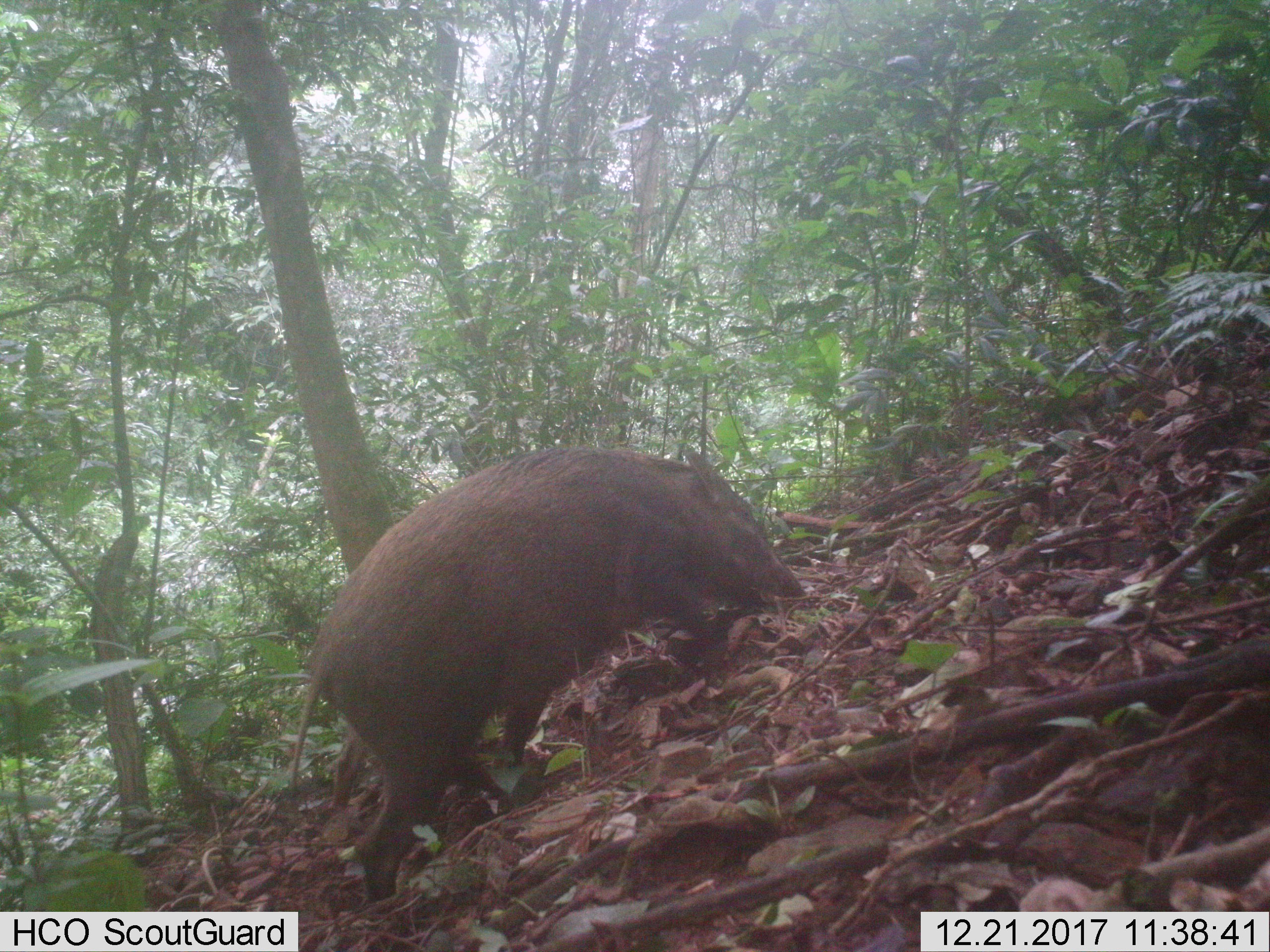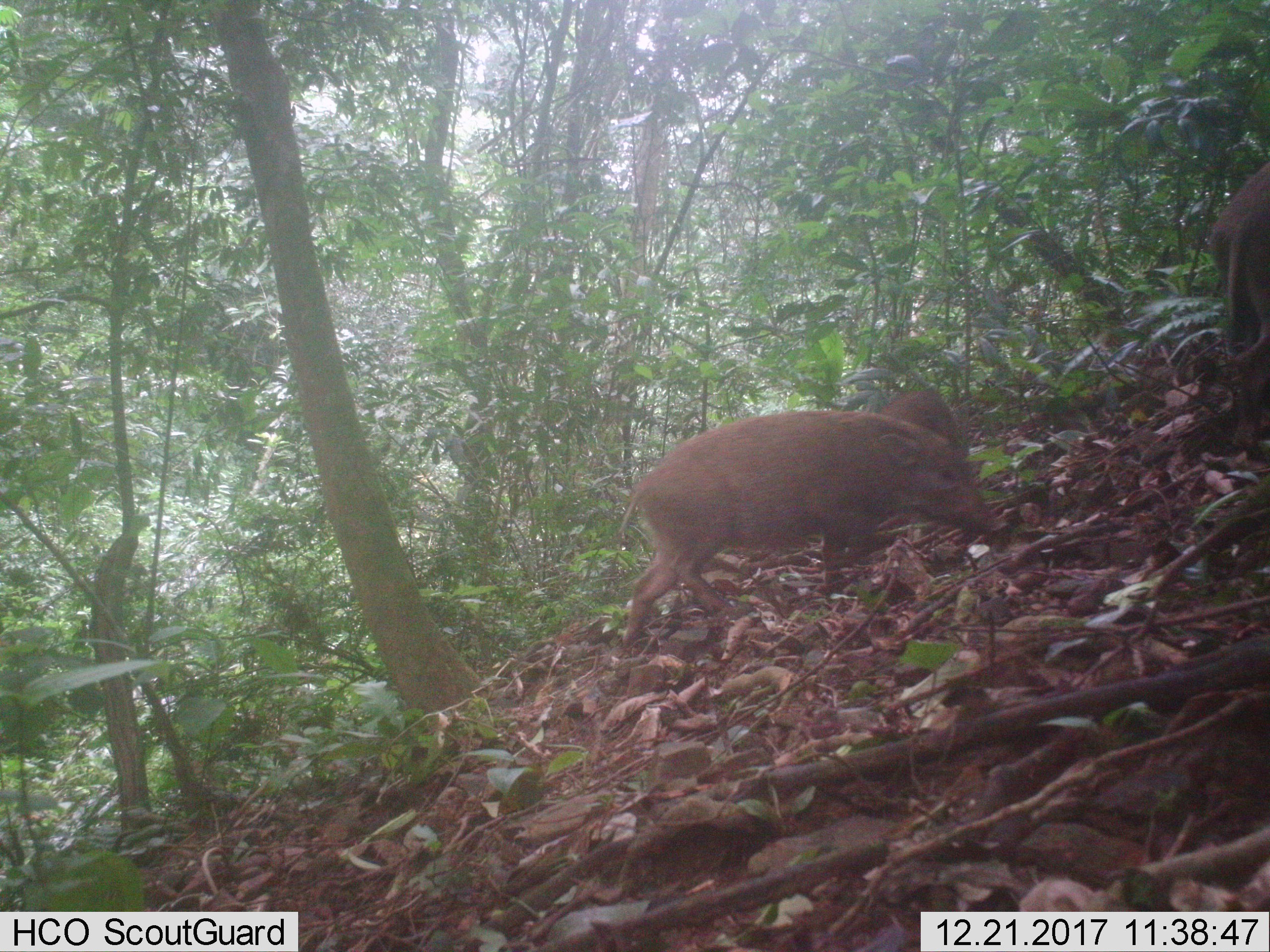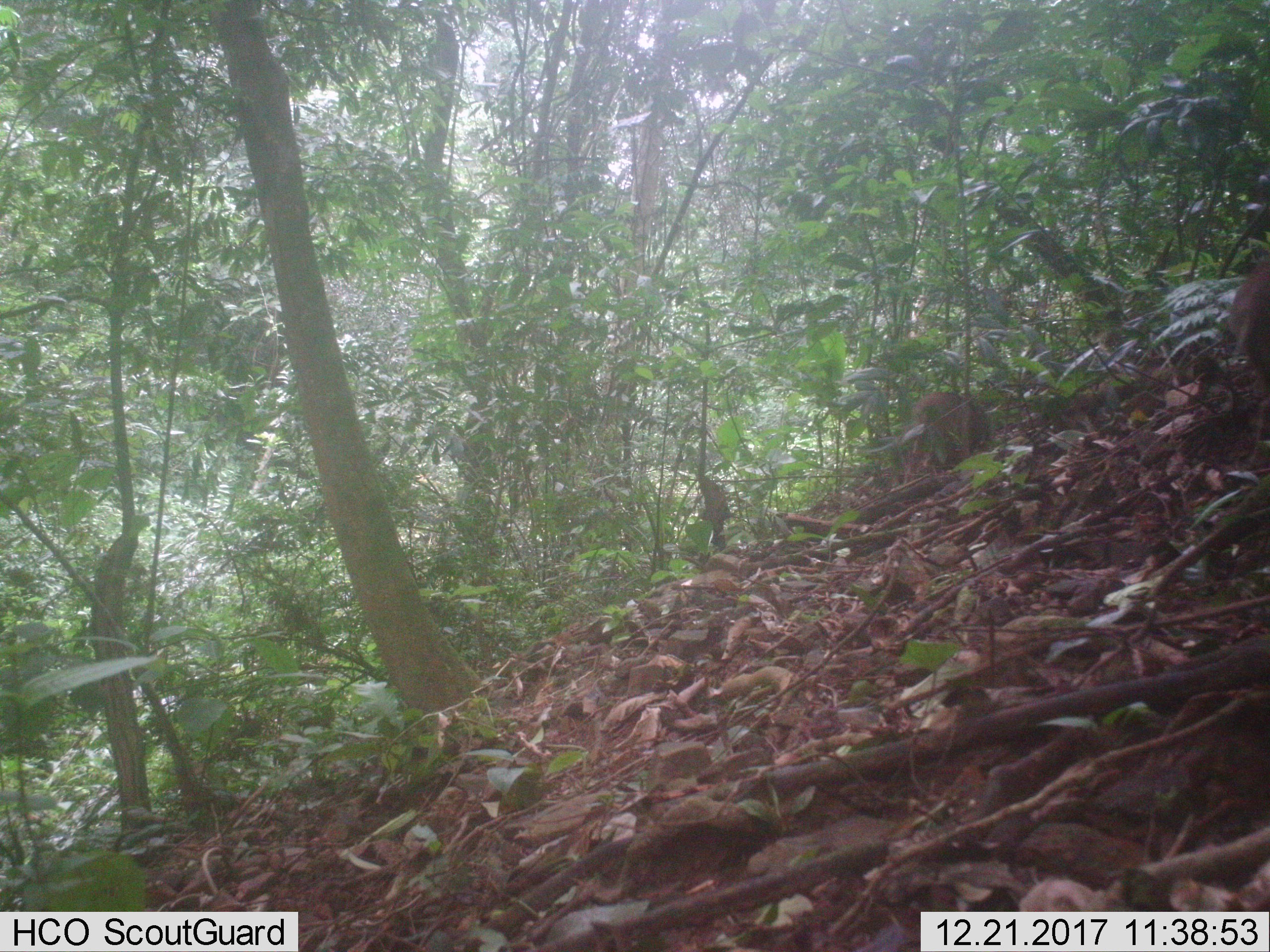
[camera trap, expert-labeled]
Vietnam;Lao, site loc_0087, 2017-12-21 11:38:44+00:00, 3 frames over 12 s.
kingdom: Animalia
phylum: Chordata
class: Mammalia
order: Artiodactyla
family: Suidae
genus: Sus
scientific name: Sus scrofa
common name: eurasian wild pig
Eurasian wild pig (Sus scrofa). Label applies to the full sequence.